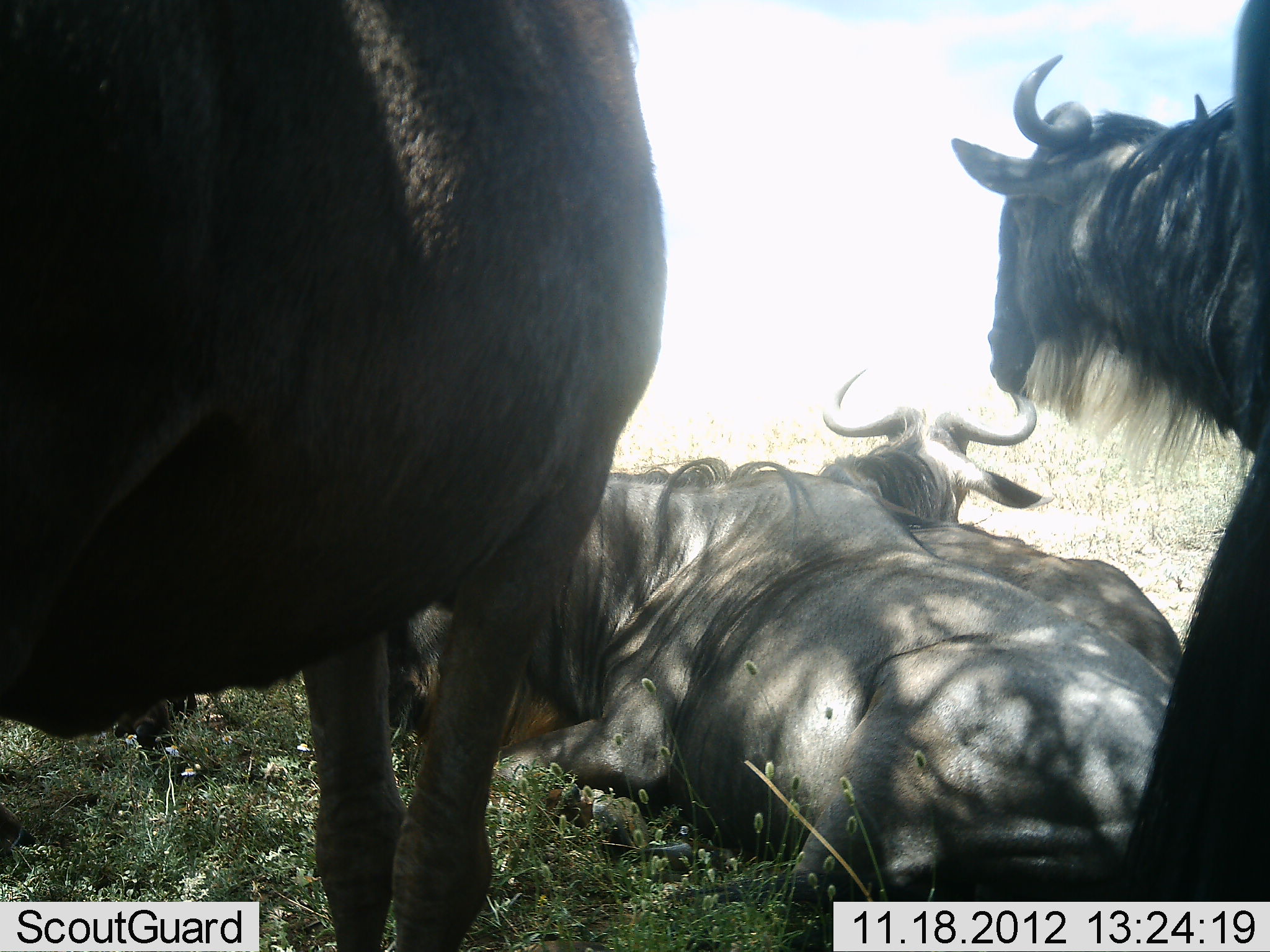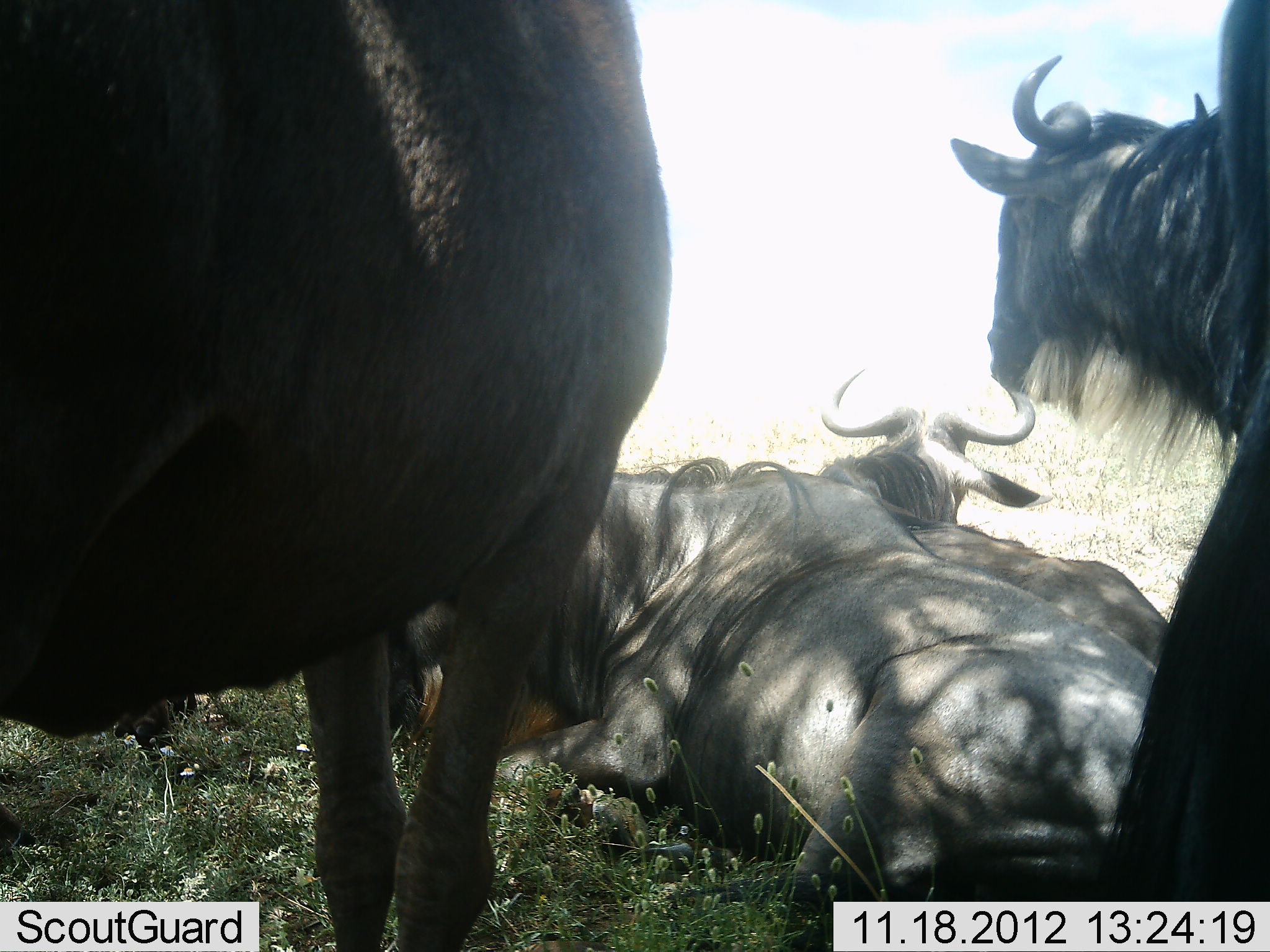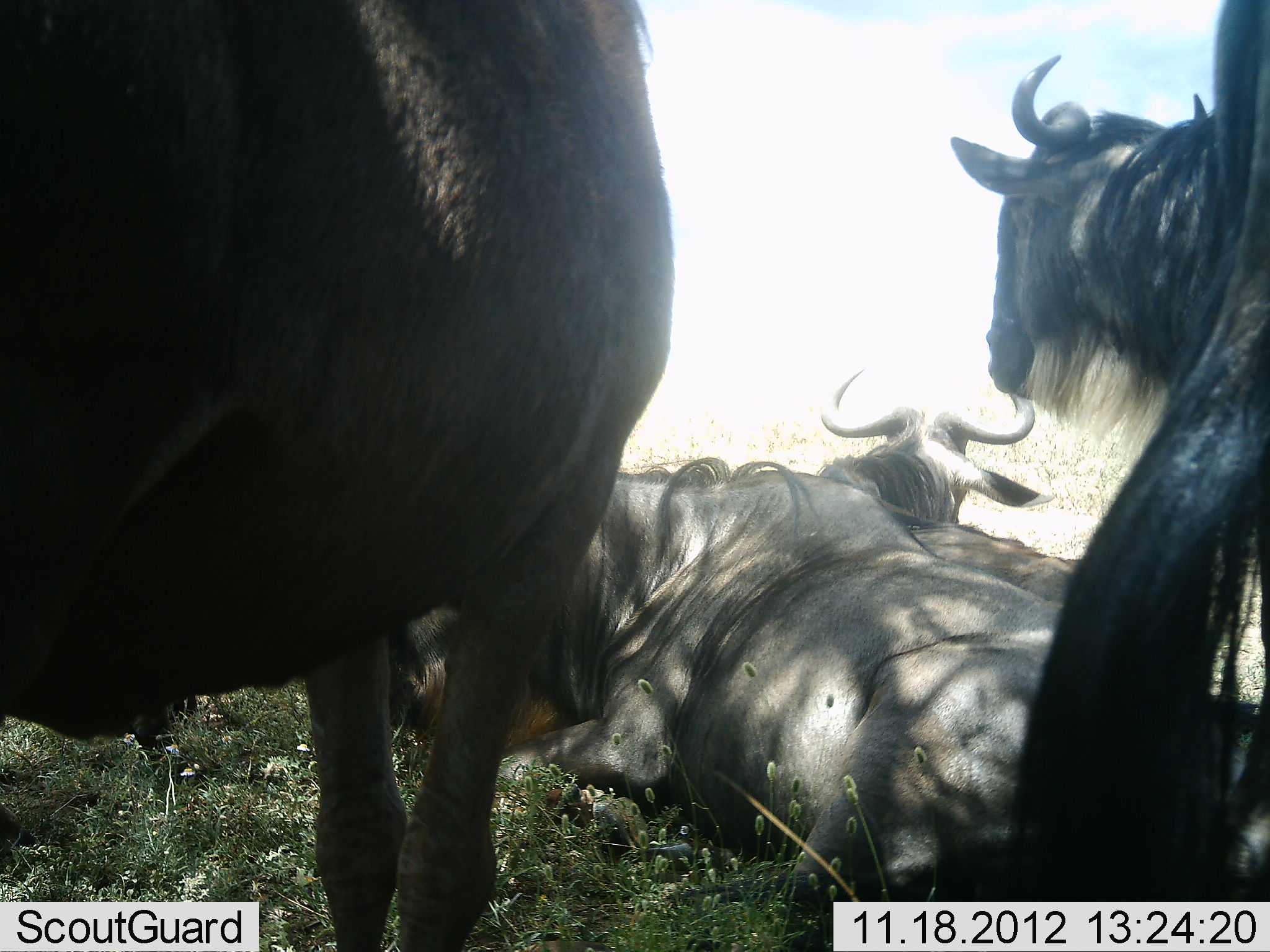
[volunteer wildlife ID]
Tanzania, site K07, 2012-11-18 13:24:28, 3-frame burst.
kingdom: Animalia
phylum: Chordata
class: Mammalia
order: Artiodactyla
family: Bovidae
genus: Connochaetes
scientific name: Connochaetes taurinus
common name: blue wildebeest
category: wildebeest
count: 5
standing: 80%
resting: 100%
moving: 0%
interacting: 0%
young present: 0%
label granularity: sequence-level